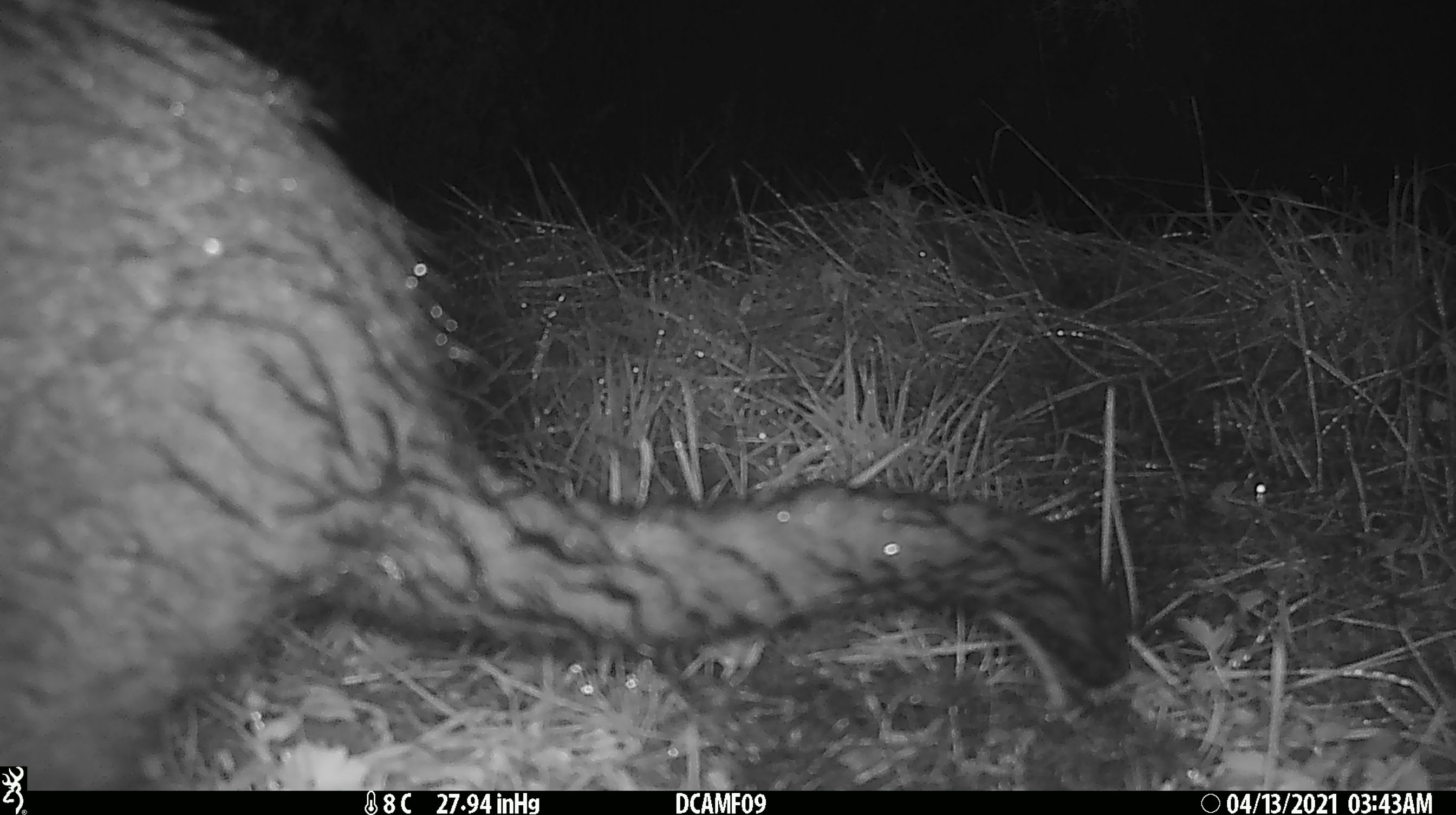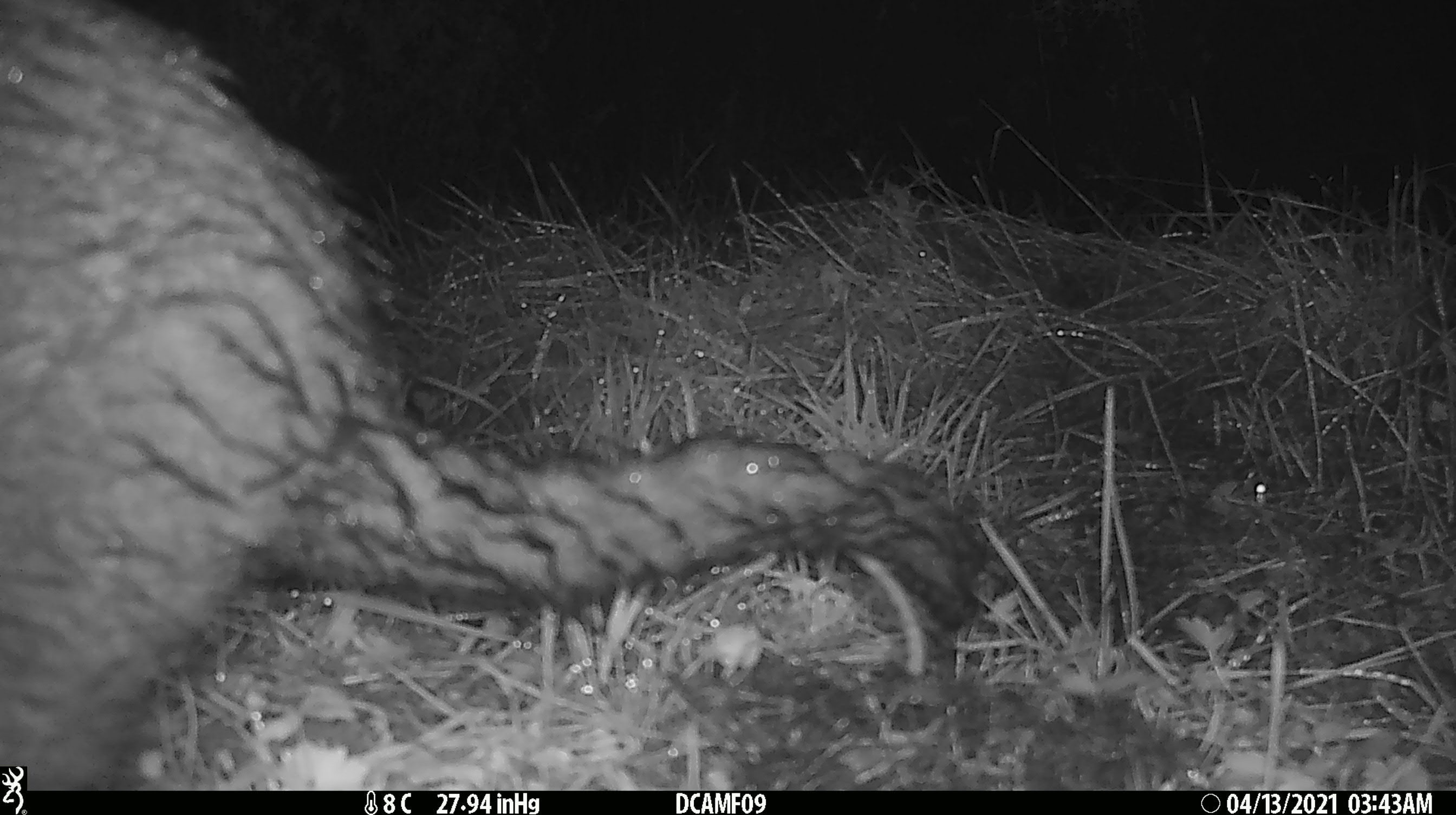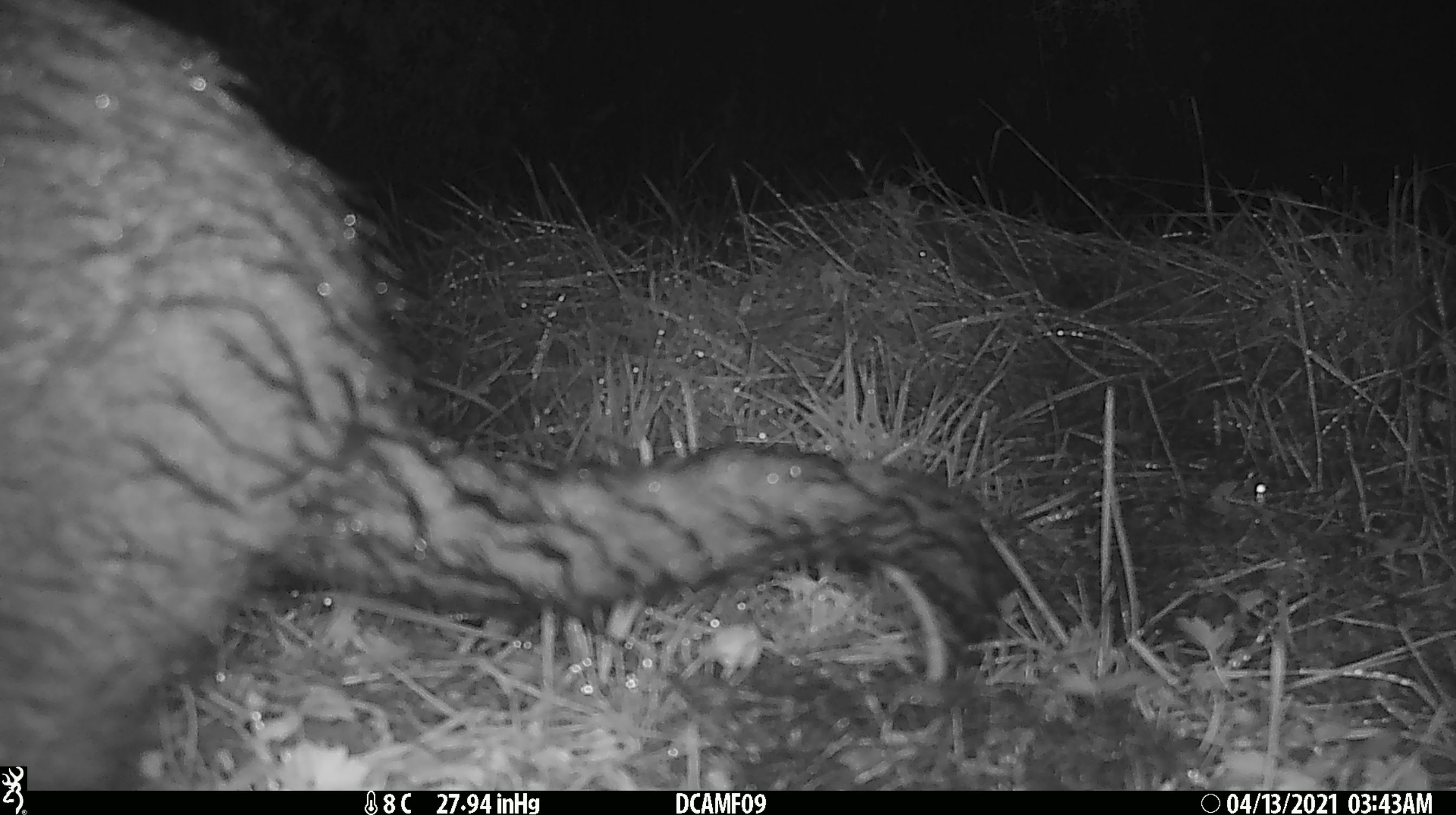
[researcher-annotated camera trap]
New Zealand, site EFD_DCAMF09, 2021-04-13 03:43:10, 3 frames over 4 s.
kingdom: Animalia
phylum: Chordata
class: Mammalia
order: Diprotodontia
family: Phalangeridae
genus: Trichosurus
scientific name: Trichosurus vulpecula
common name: common brushtail possum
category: possum